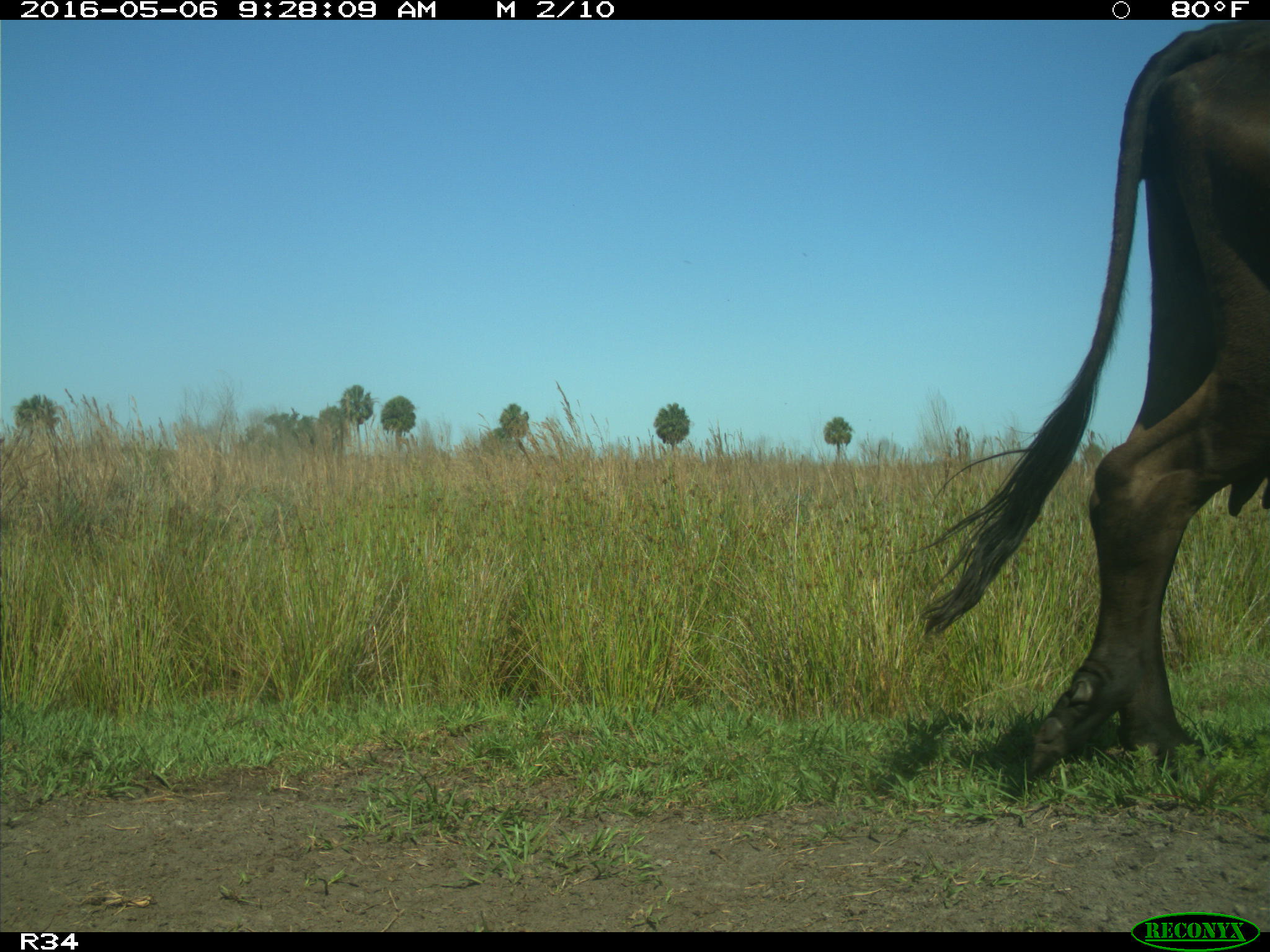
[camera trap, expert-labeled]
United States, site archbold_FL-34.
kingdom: Animalia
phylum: Chordata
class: Mammalia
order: Artiodactyla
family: Bovidae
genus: Bos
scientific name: Bos taurus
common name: domestic cow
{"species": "Bos taurus (domestic cow)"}